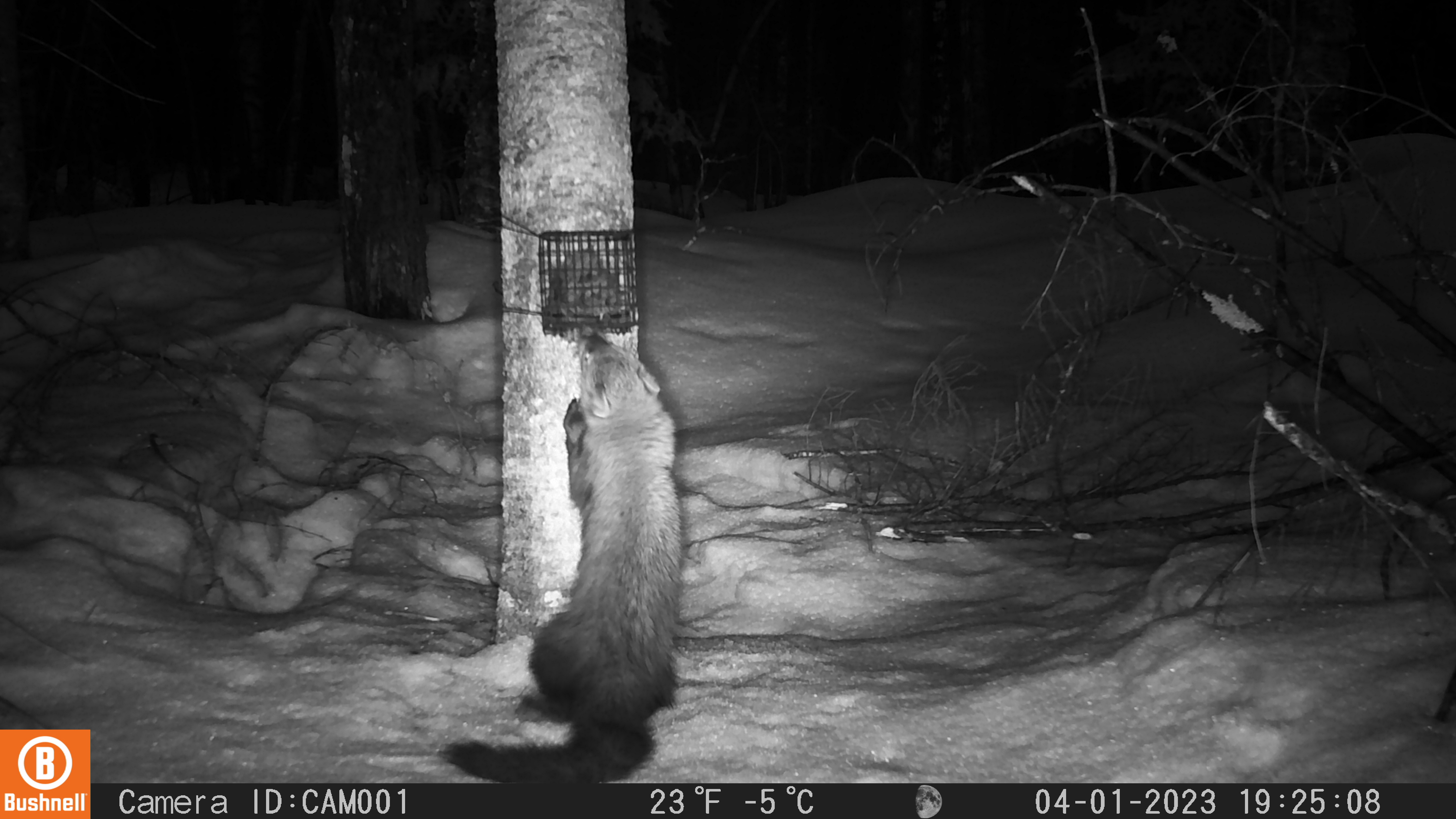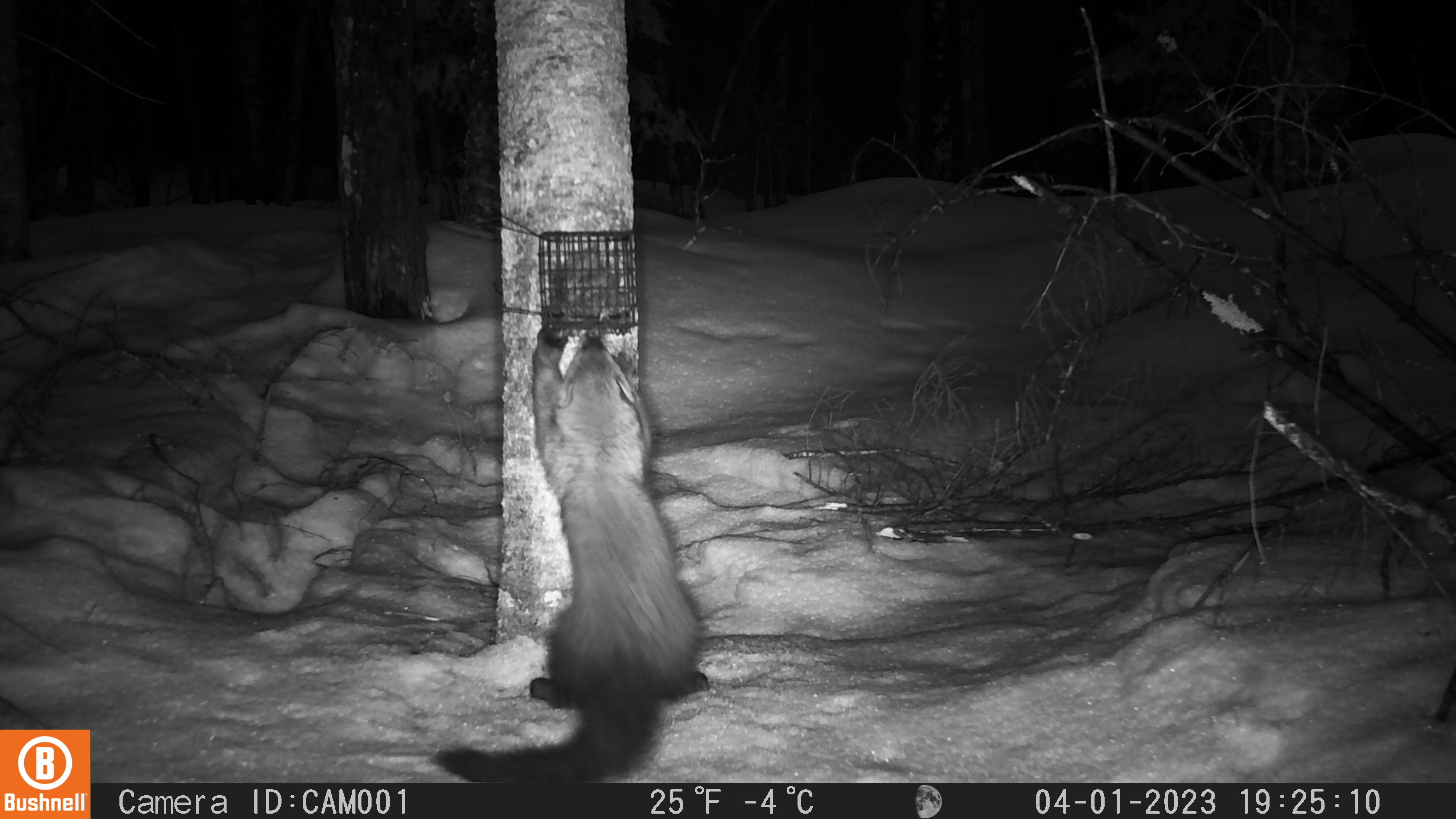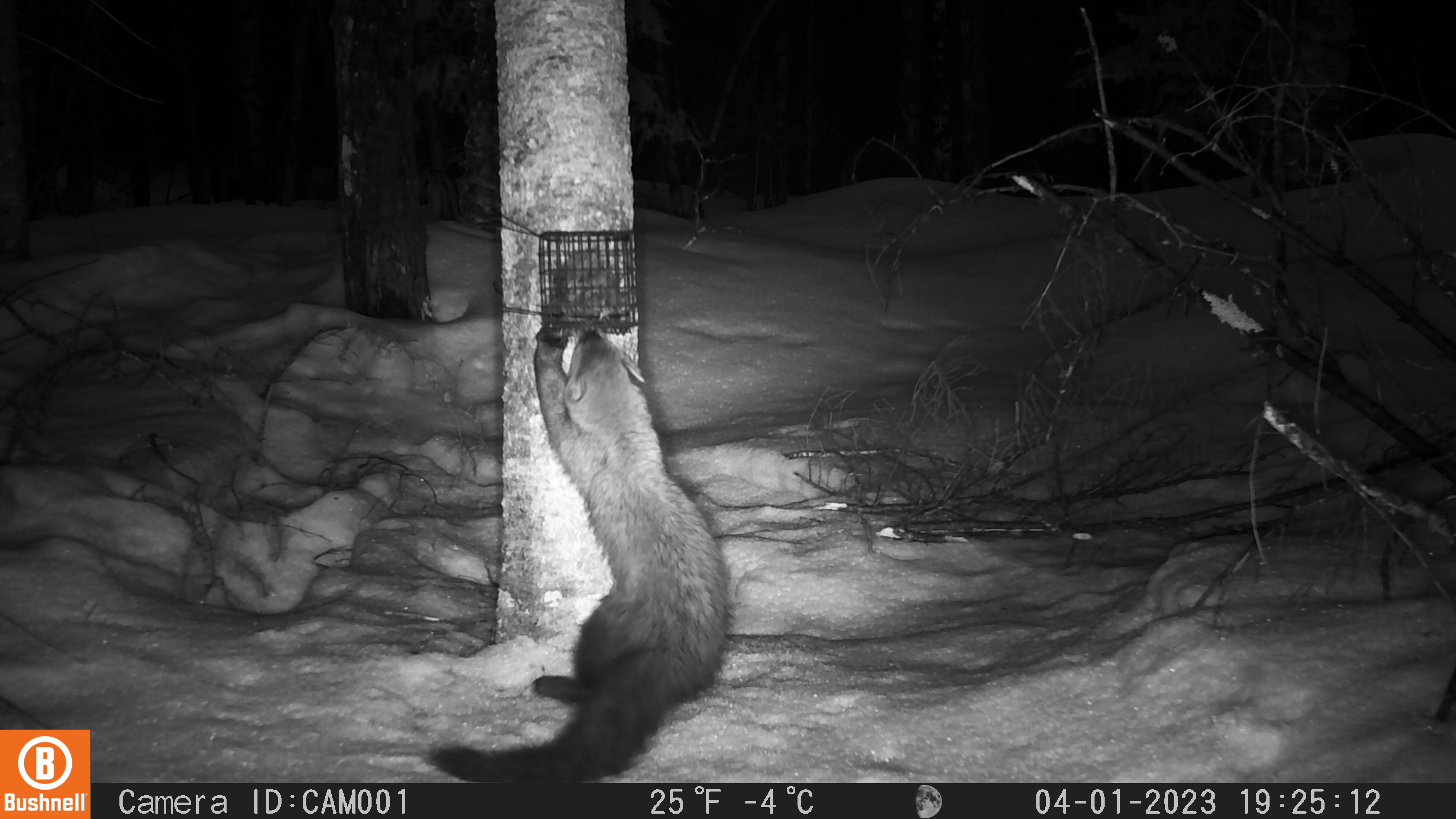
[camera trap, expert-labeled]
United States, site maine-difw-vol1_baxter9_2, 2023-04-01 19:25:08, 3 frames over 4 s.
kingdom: Animalia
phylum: Chordata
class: Mammalia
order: Carnivora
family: Mustelidae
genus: Pekania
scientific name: Pekania pennanti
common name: fisher